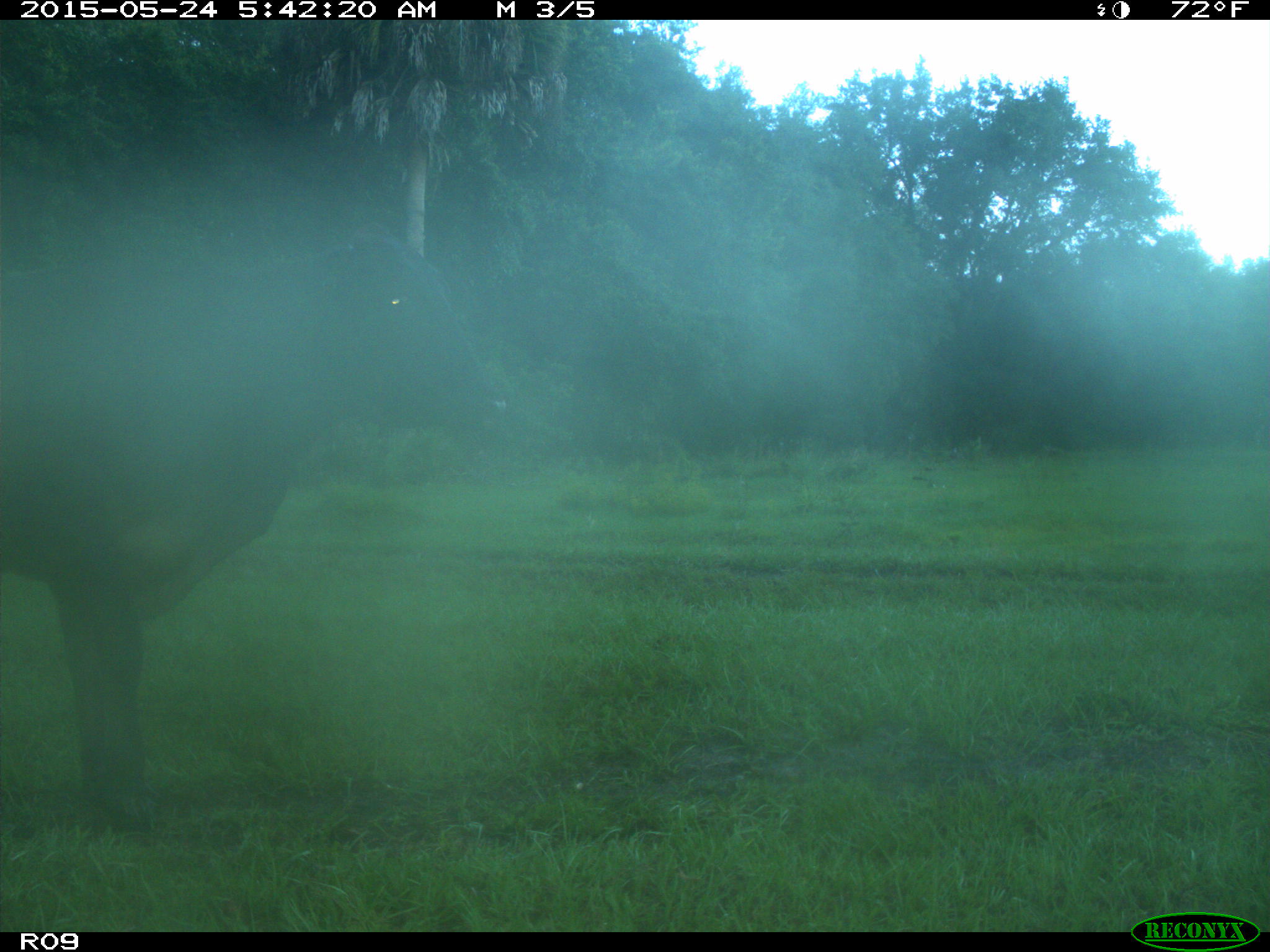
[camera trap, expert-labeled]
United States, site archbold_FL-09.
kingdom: Animalia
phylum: Chordata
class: Mammalia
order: Artiodactyla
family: Bovidae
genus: Bos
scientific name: Bos taurus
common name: domestic cow